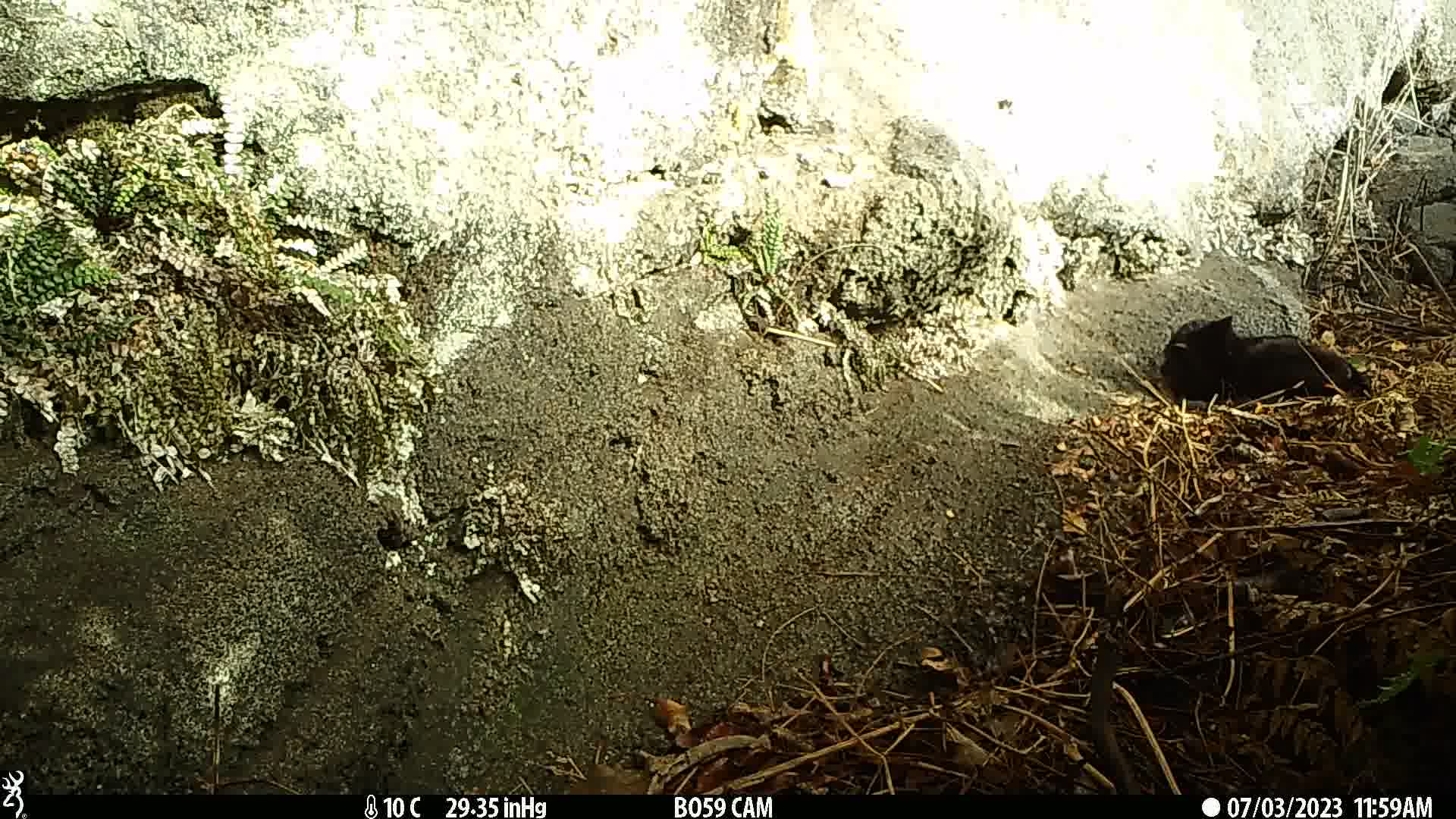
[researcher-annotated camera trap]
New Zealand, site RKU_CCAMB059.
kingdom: Animalia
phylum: Chordata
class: Mammalia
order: Carnivora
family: Felidae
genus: Felis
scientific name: Felis catus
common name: domestic cat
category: cat